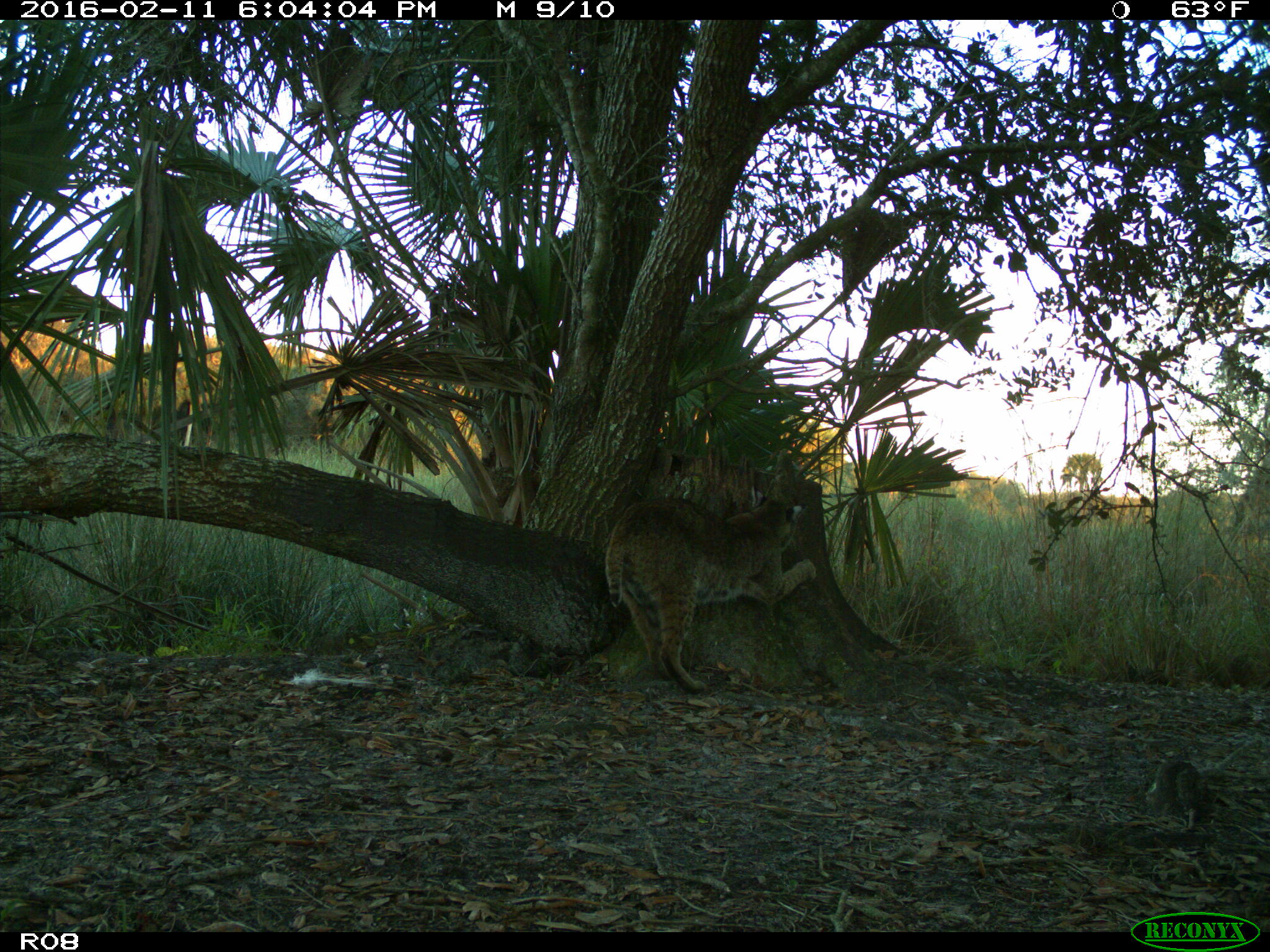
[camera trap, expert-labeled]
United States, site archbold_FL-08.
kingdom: Animalia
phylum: Chordata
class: Mammalia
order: Carnivora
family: Felidae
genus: Lynx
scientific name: Lynx rufus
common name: bobcat